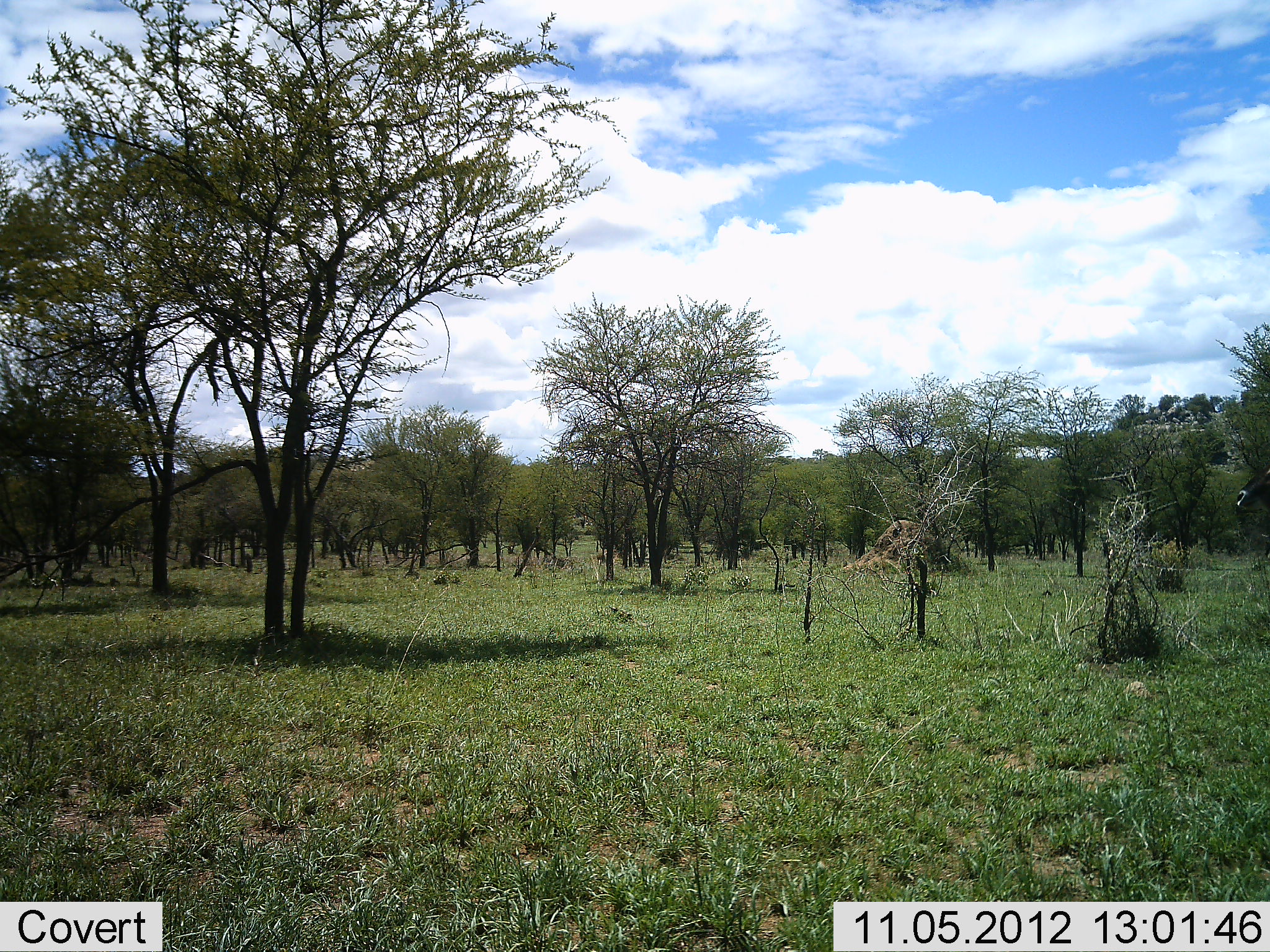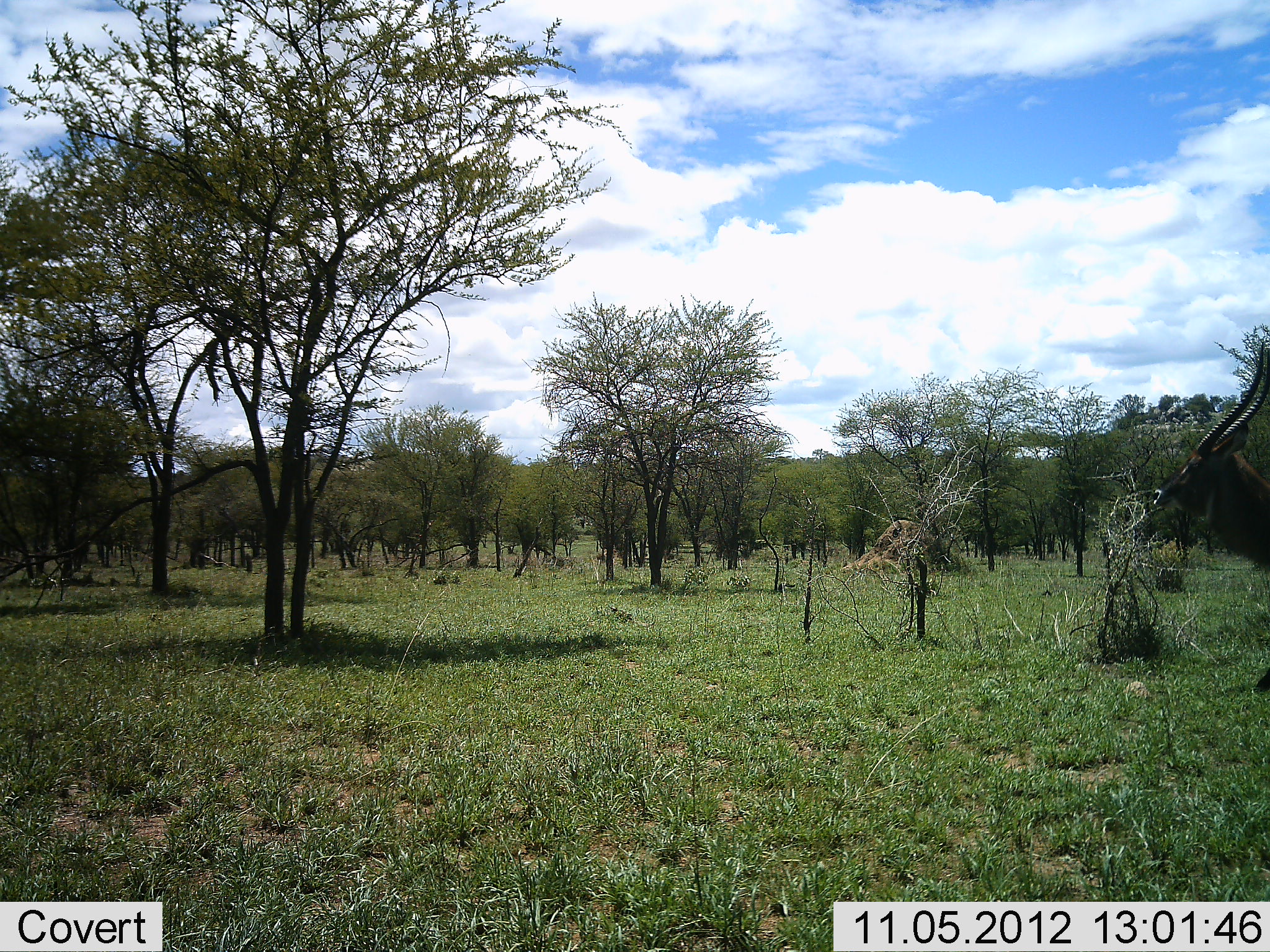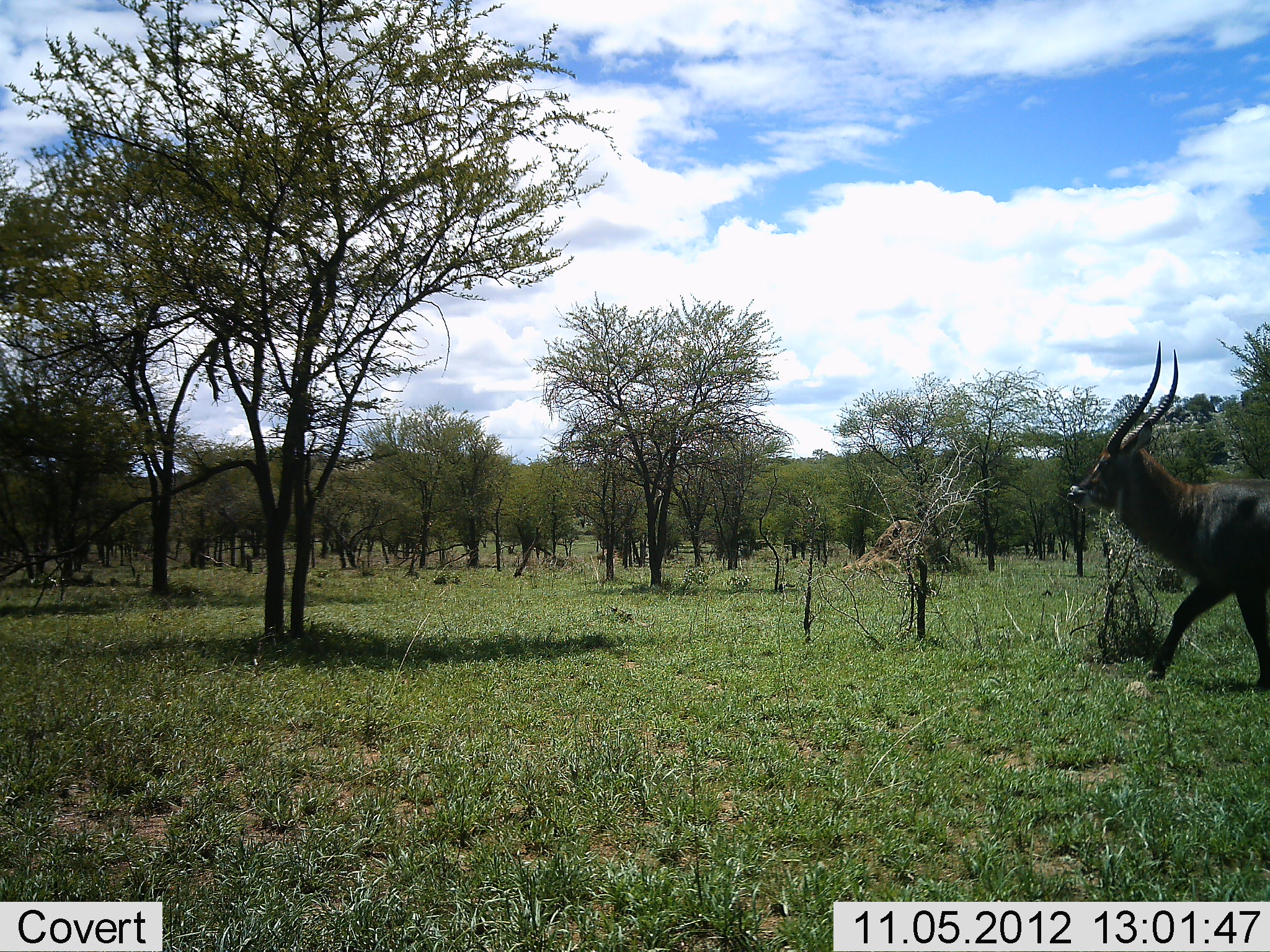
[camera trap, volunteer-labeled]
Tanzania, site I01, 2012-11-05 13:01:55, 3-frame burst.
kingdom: Animalia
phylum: Chordata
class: Mammalia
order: Artiodactyla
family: Bovidae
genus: Kobus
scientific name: Kobus ellipsiprymnus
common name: waterbuck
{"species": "waterbuck (Kobus ellipsiprymnus)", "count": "1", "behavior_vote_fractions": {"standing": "0%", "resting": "0%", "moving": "100%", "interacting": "0%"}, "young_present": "0%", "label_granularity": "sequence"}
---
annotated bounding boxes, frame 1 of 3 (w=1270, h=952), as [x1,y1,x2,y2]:
animal: [1234,457,1270,538]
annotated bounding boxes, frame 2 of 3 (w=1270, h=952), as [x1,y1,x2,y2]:
animal: [1150,339,1270,577]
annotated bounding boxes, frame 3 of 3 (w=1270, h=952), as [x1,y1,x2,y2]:
animal: [1064,341,1270,616]